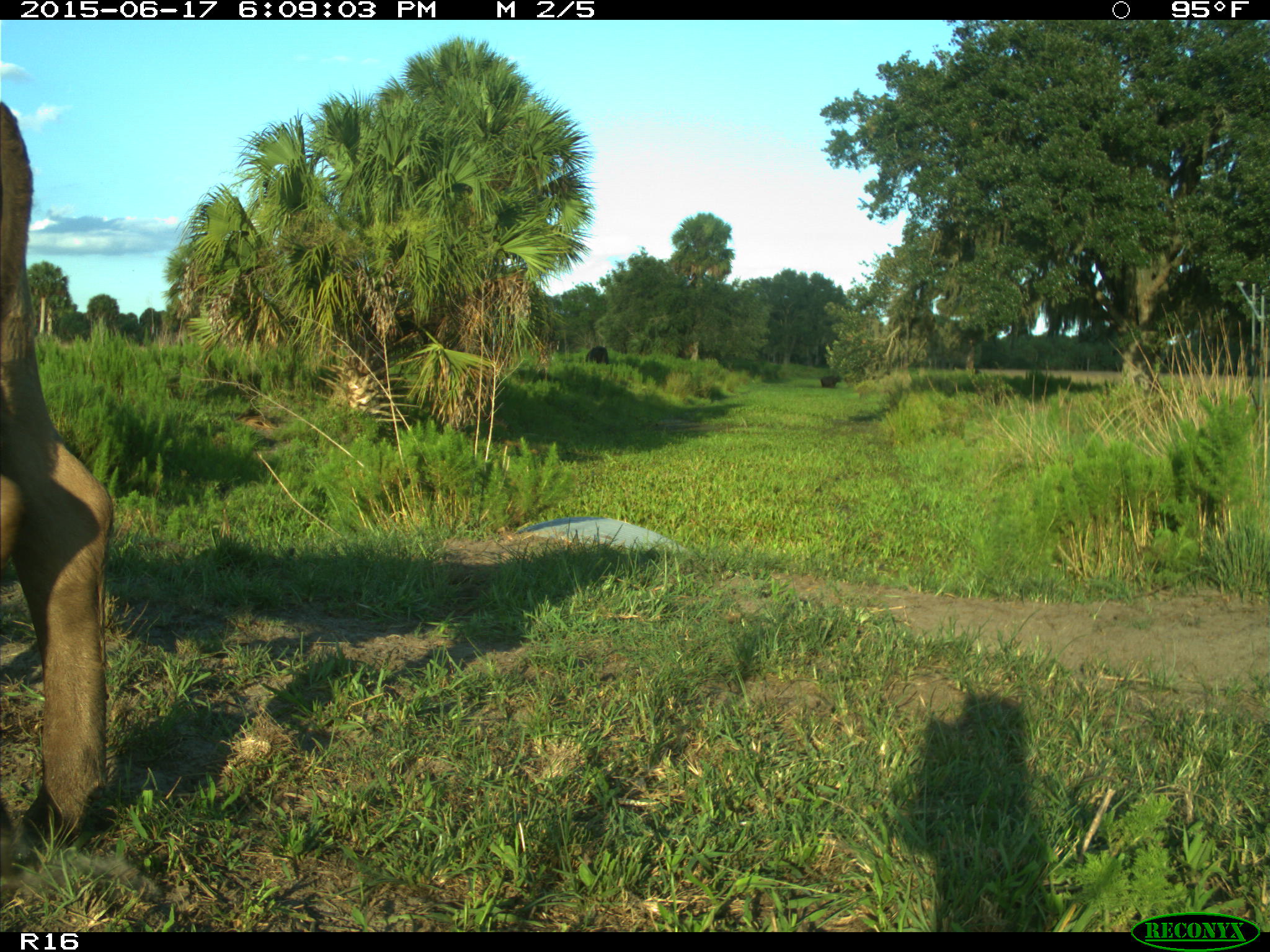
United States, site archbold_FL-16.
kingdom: Animalia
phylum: Chordata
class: Mammalia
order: Artiodactyla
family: Bovidae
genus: Bos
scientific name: Bos taurus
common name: domestic cow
Bos taurus (domestic cow).